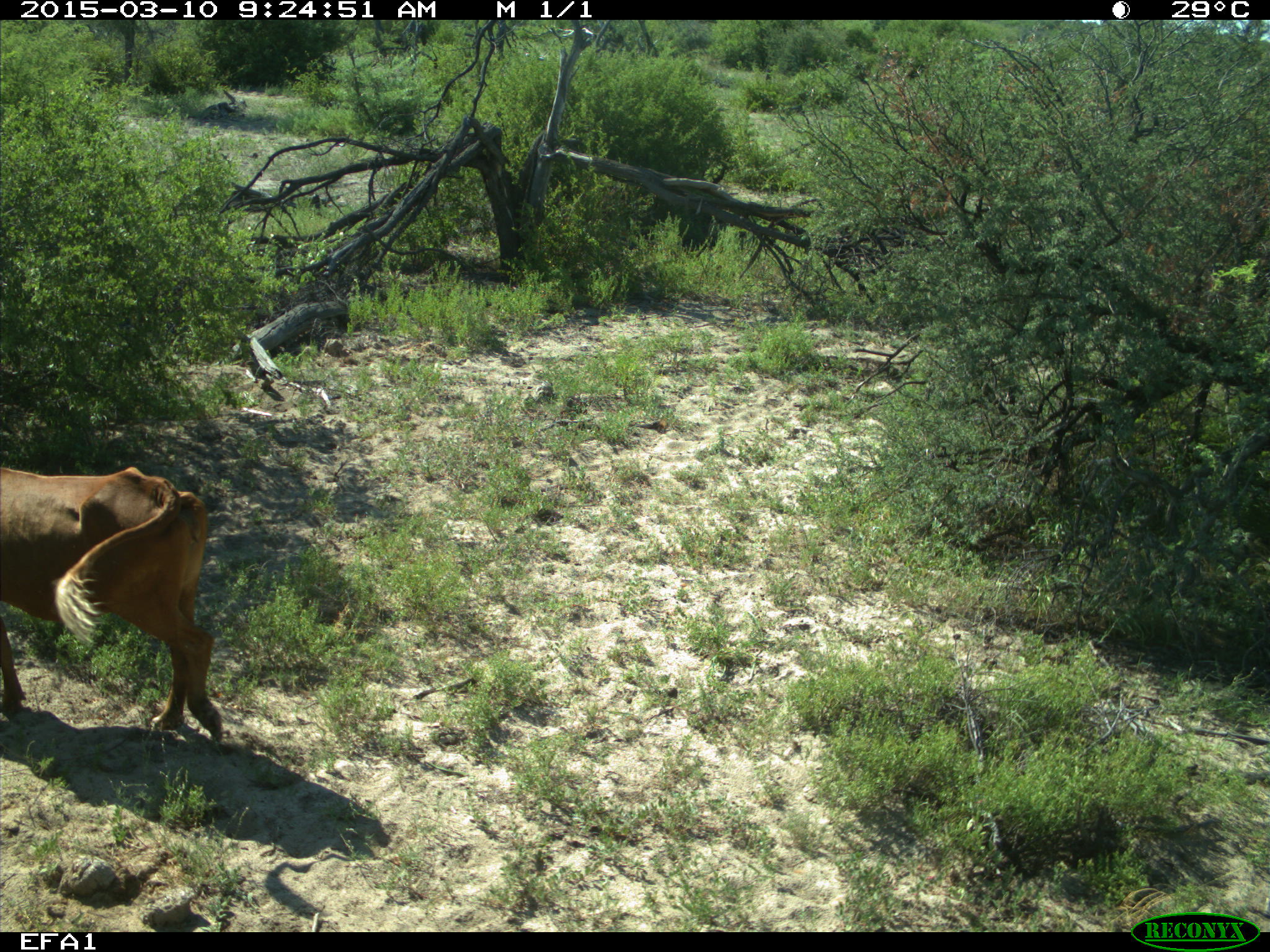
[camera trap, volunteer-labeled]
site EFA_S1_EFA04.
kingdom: Animalia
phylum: Chordata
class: Mammalia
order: Artiodactyla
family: Bovidae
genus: Bos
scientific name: Bos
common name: cattle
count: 1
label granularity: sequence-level